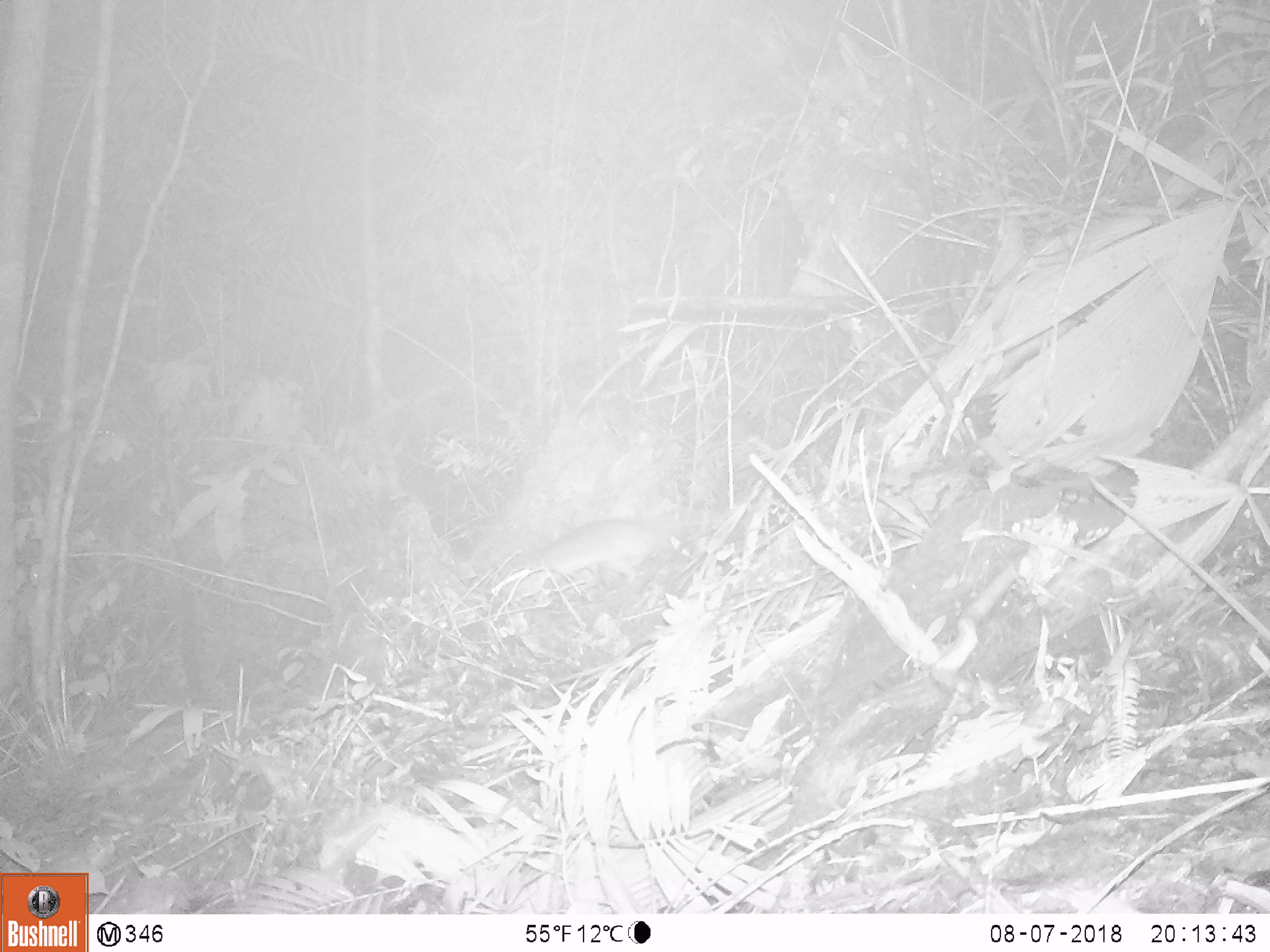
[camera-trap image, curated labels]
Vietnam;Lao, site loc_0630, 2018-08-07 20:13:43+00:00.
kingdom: Animalia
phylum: Chordata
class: Mammalia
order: Rodentia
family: Muridae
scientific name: Muridae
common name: old-world mice and rats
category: unidentified murid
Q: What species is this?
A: Unidentified murid (old-world mice and rats) (Muridae).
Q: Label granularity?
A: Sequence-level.